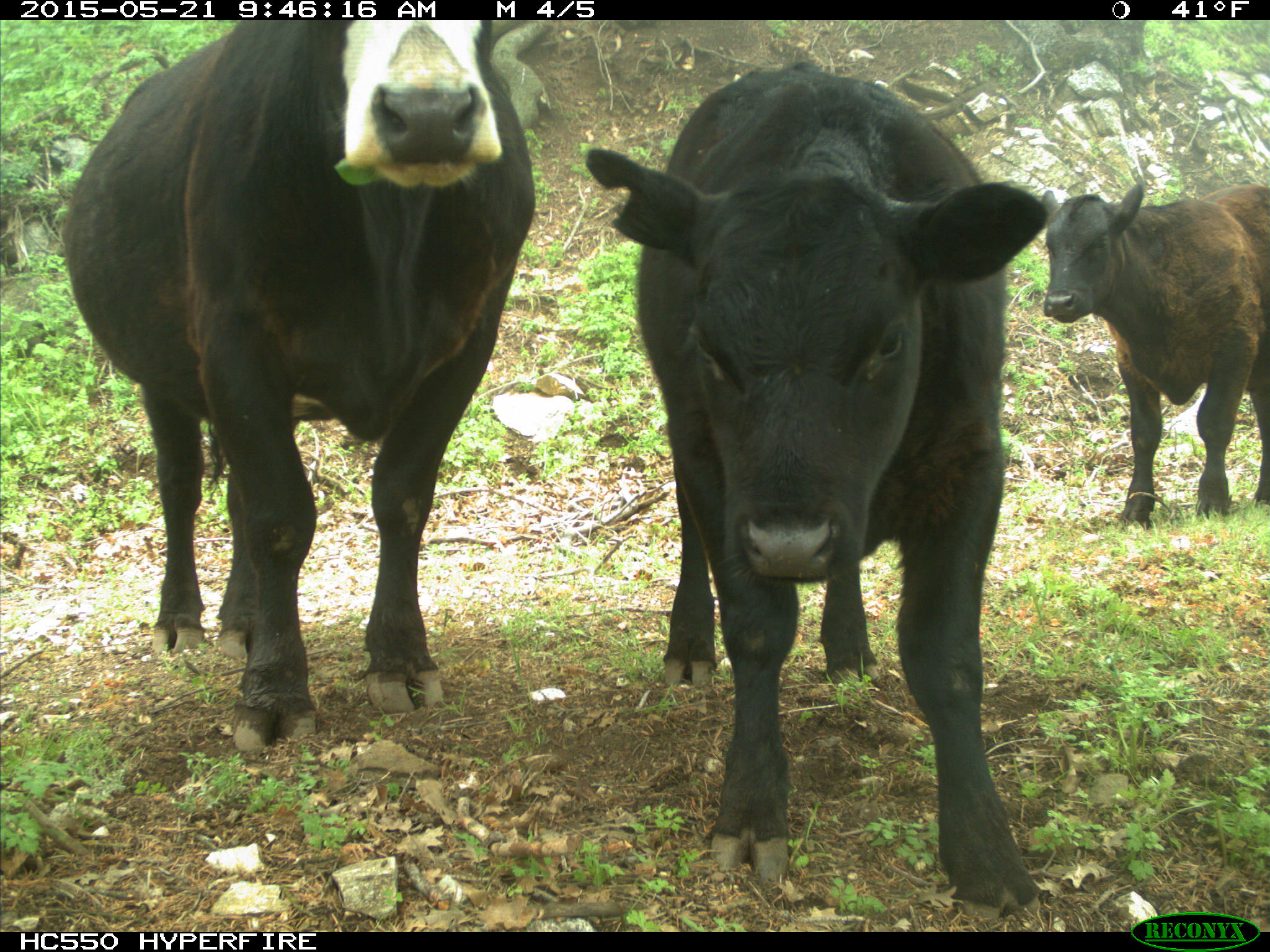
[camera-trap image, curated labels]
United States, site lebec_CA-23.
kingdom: Animalia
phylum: Chordata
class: Mammalia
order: Artiodactyla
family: Bovidae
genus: Bos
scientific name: Bos taurus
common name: domestic cow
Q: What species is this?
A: Bos taurus (domestic cow).